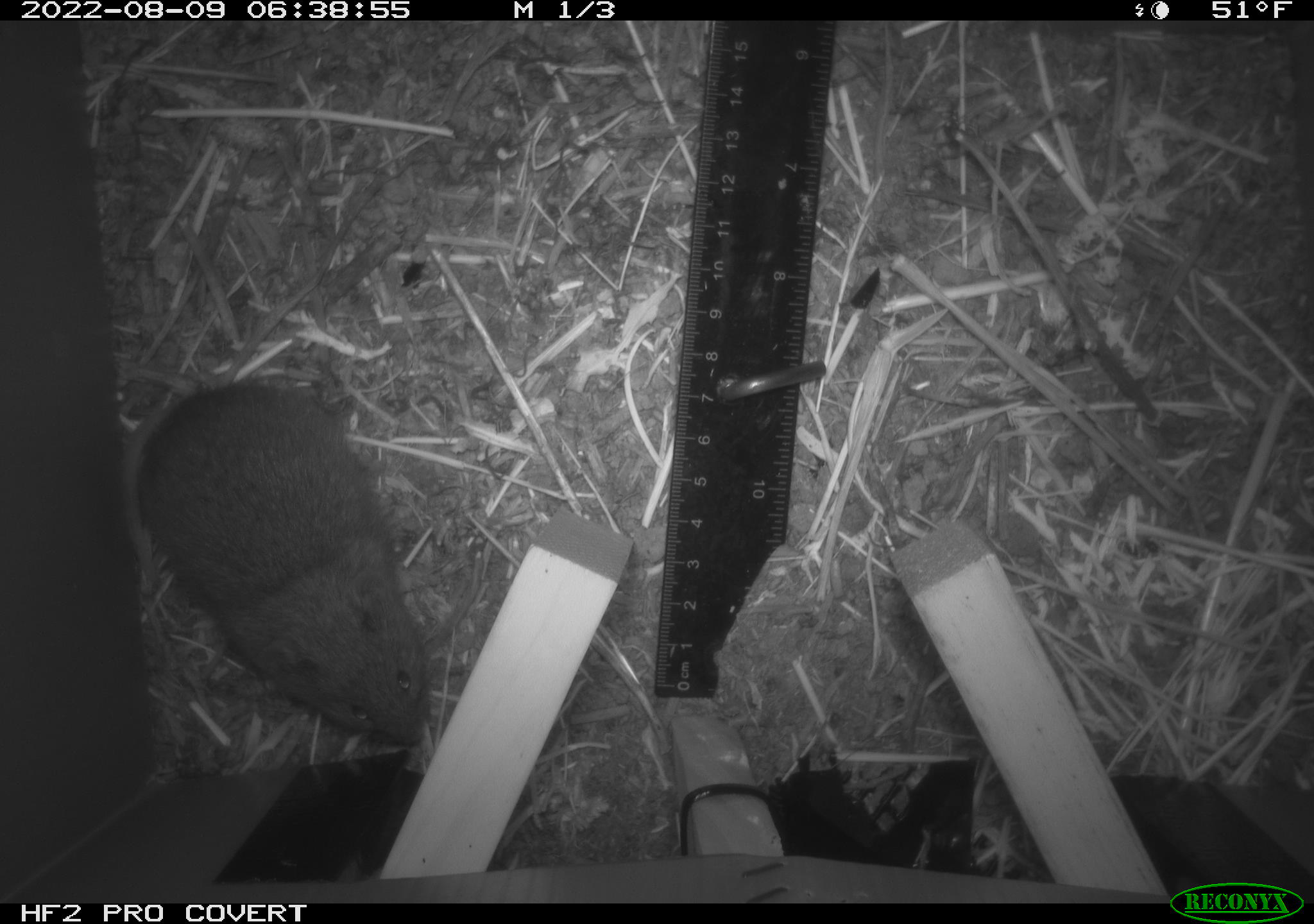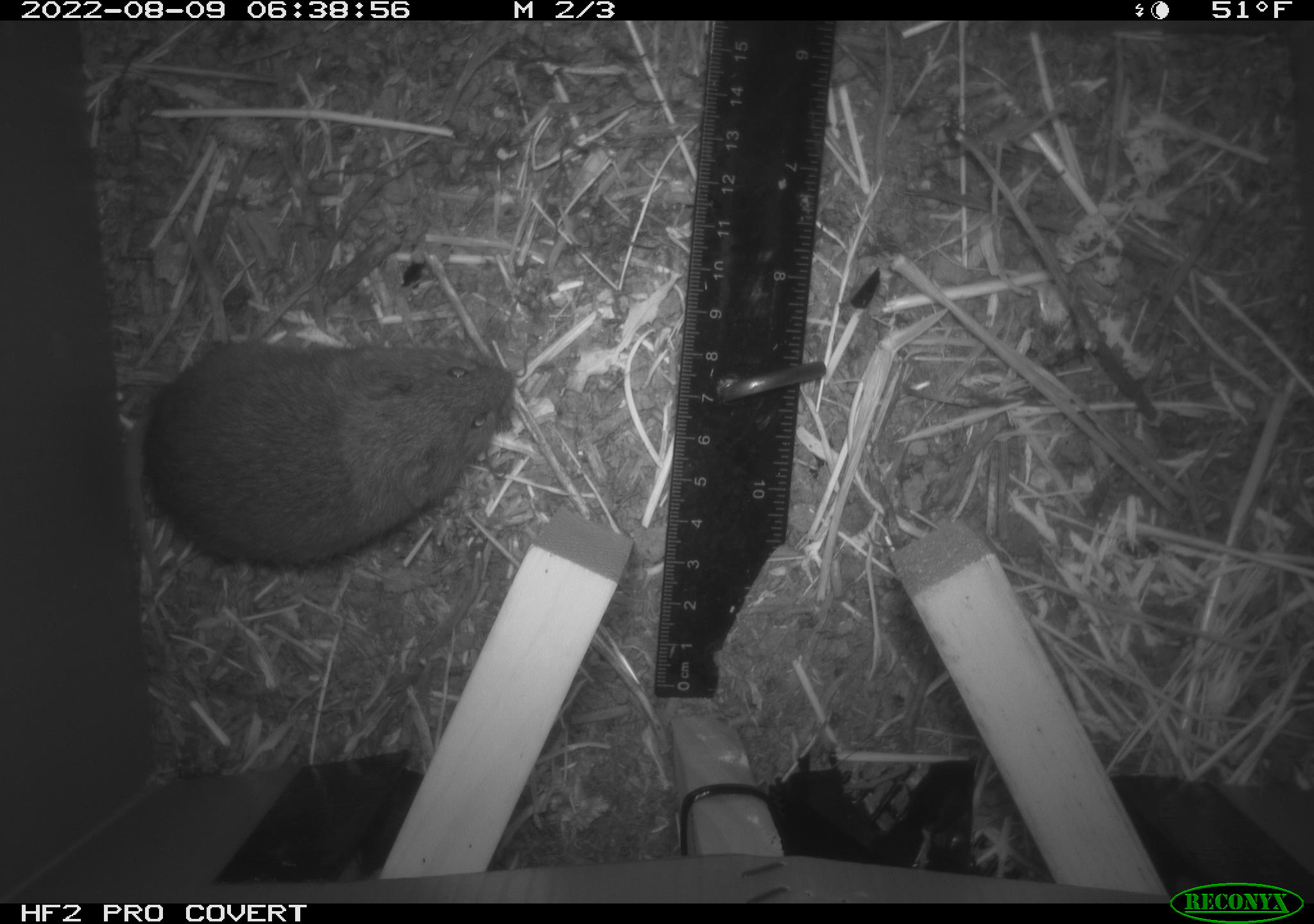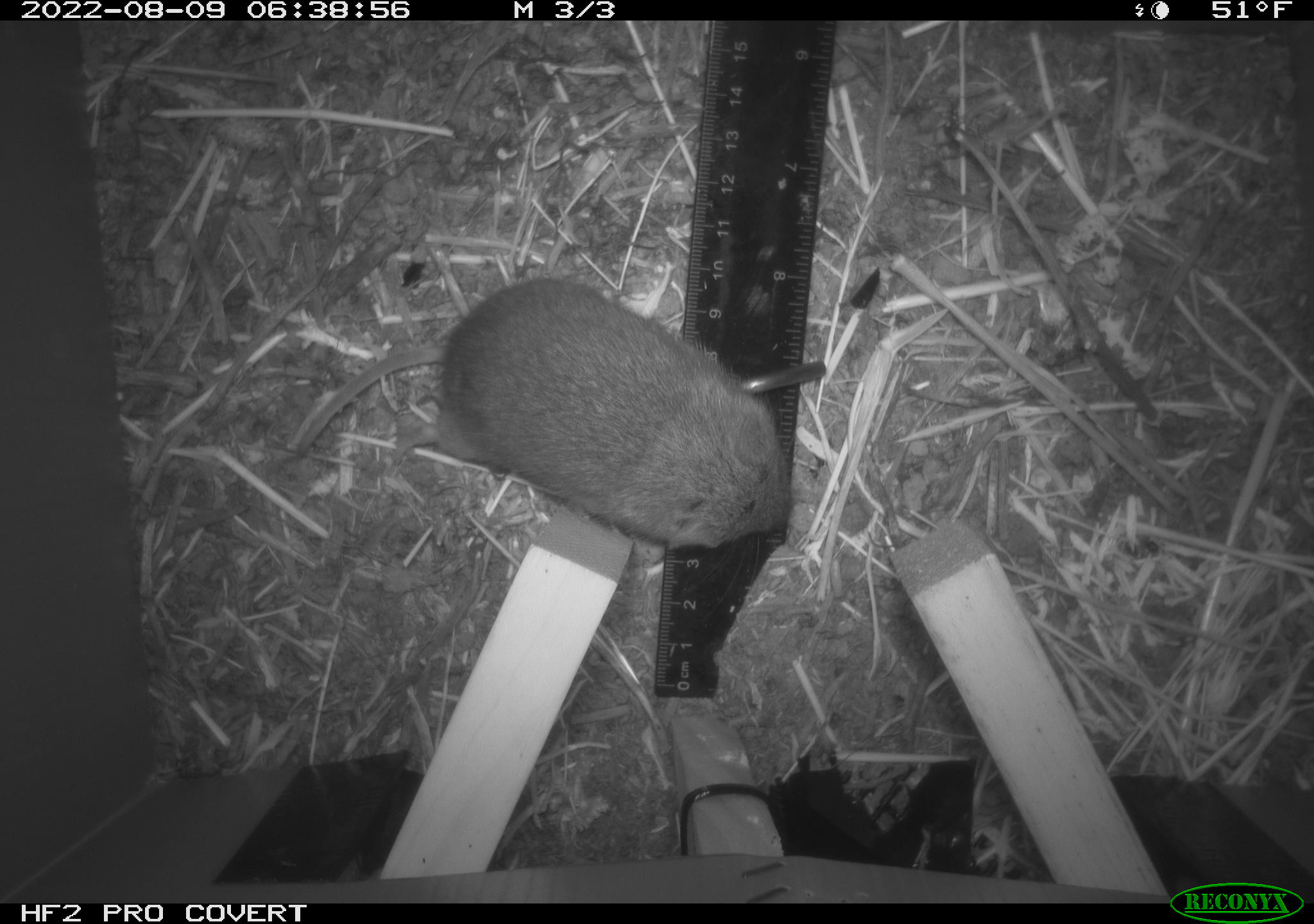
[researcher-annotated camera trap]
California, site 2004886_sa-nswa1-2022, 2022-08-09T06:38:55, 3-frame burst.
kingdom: Animalia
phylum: Chordata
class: Mammalia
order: Rodentia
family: Cricetidae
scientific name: Cricetidae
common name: hamsters, voles, lemmings, and allies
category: cricetidae family